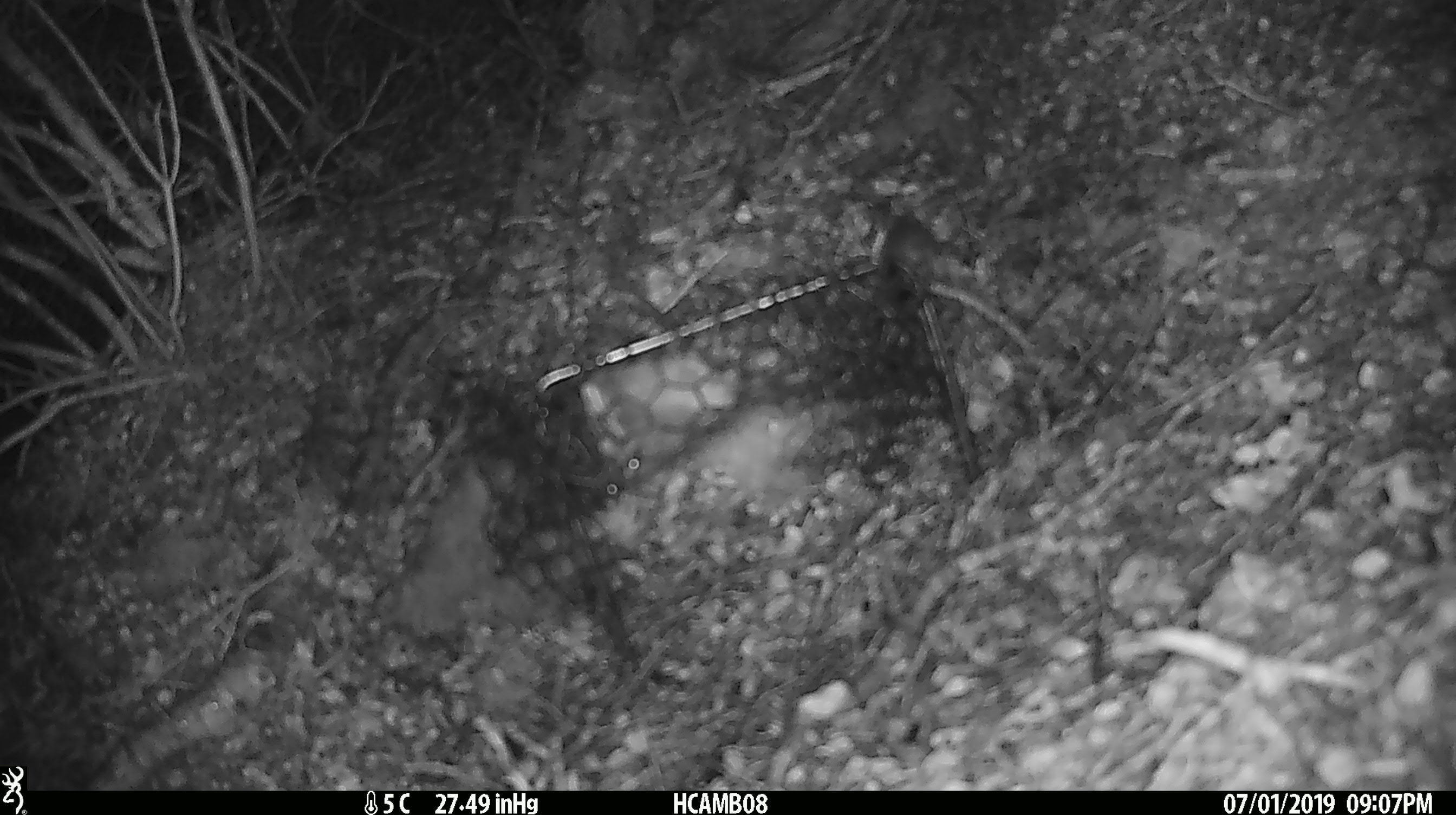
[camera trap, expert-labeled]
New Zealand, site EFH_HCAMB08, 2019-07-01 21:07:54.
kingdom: Animalia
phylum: Chordata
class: Mammalia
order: Rodentia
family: Muridae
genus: Mus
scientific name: Mus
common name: mouse